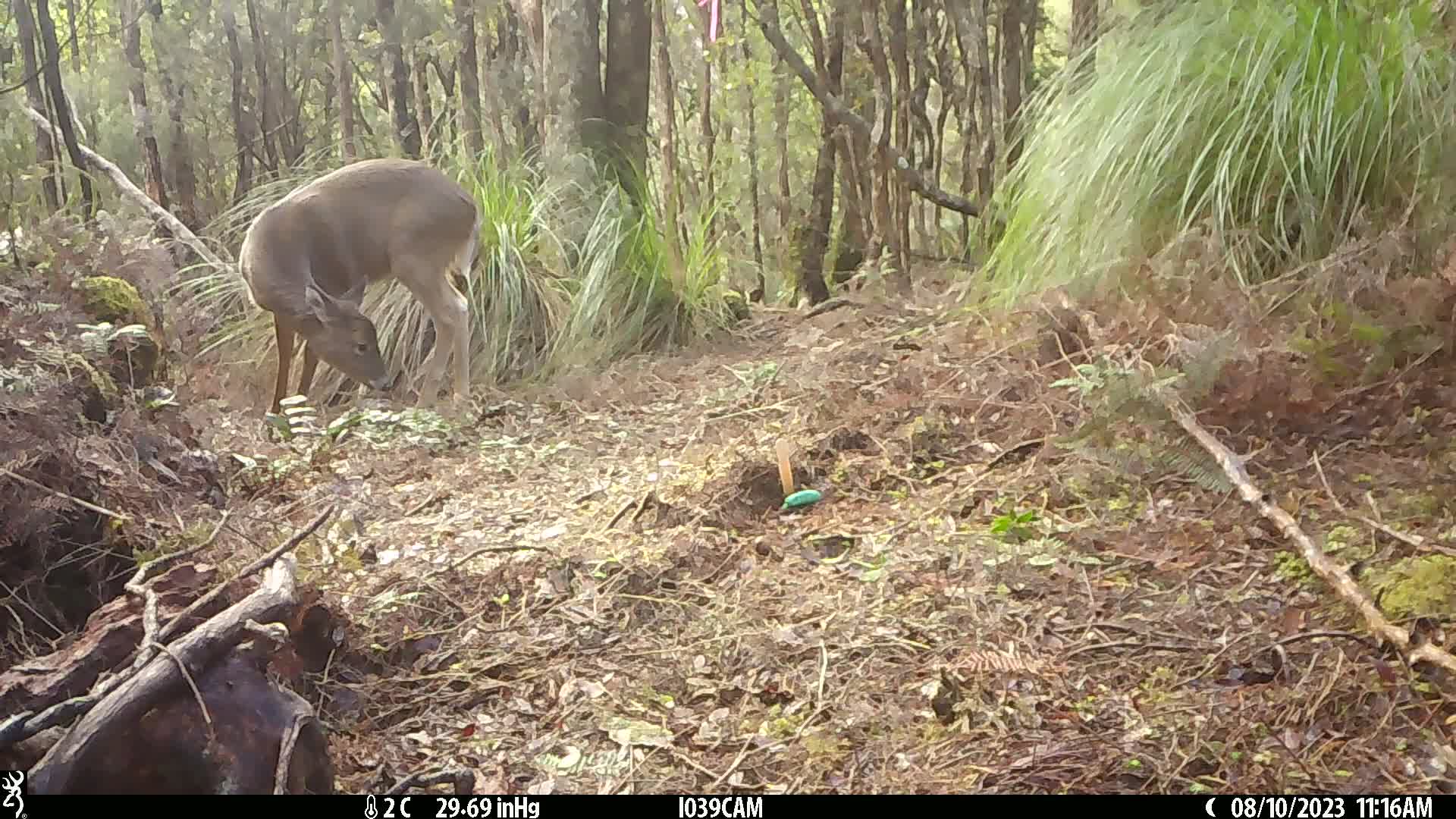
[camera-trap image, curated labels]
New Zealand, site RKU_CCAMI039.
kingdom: Animalia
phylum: Chordata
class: Mammalia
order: Artiodactyla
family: Cervidae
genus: Odocoileus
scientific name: Odocoileus virginianus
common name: white-tailed deer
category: white tailed deer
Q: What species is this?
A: White tailed deer (white-tailed deer) (Odocoileus virginianus).